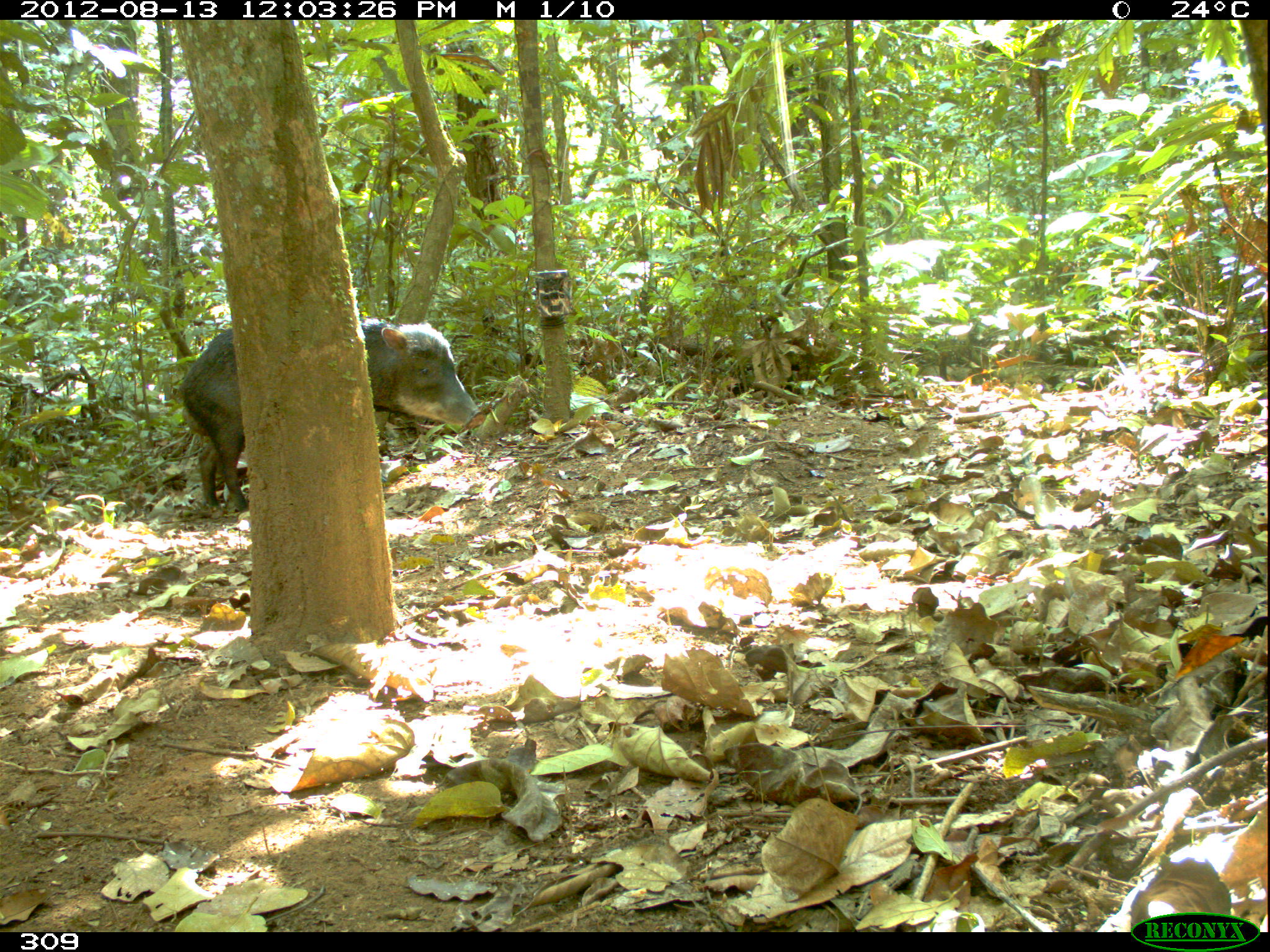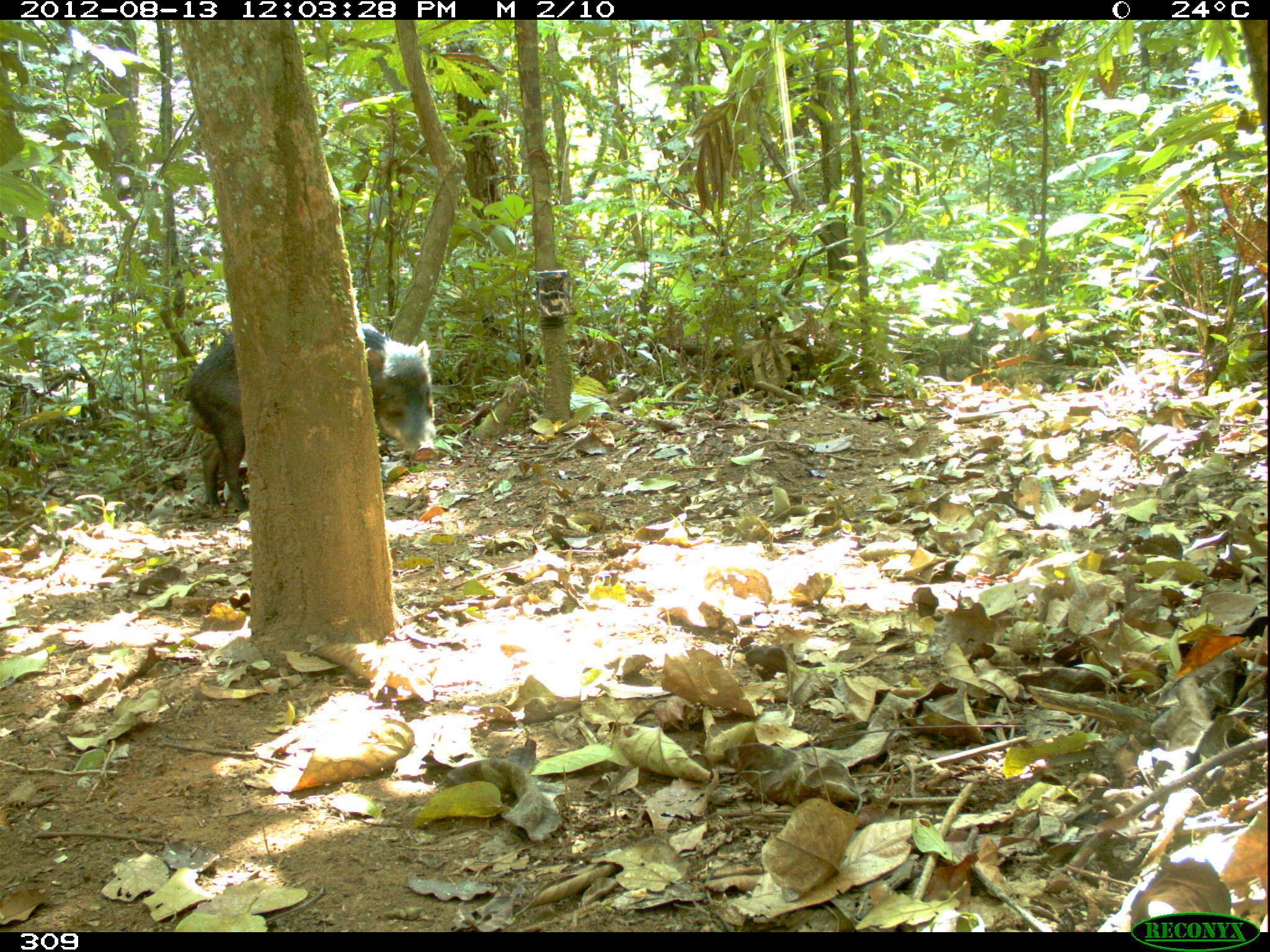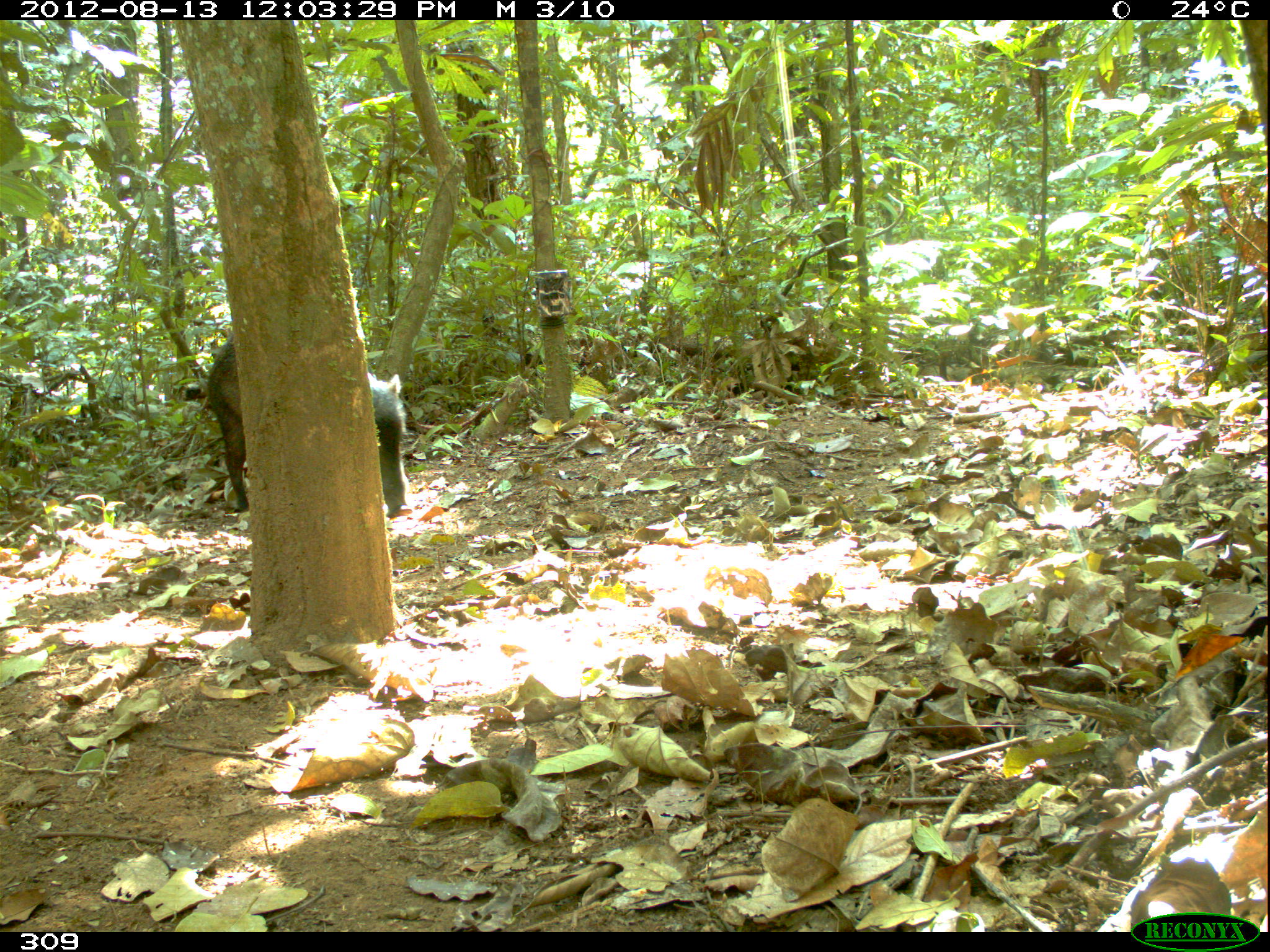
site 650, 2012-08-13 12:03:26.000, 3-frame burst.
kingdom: Animalia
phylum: Chordata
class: Mammalia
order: Artiodactyla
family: Tayassuidae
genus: Tayassu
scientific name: Tayassu pecari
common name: white-lipped peccary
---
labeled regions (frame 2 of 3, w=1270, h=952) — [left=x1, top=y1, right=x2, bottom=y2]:
tayassu pecari: [left=180, top=320, right=438, bottom=519]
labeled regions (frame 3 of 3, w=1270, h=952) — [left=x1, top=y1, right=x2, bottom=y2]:
tayassu pecari: [left=199, top=328, right=407, bottom=518]